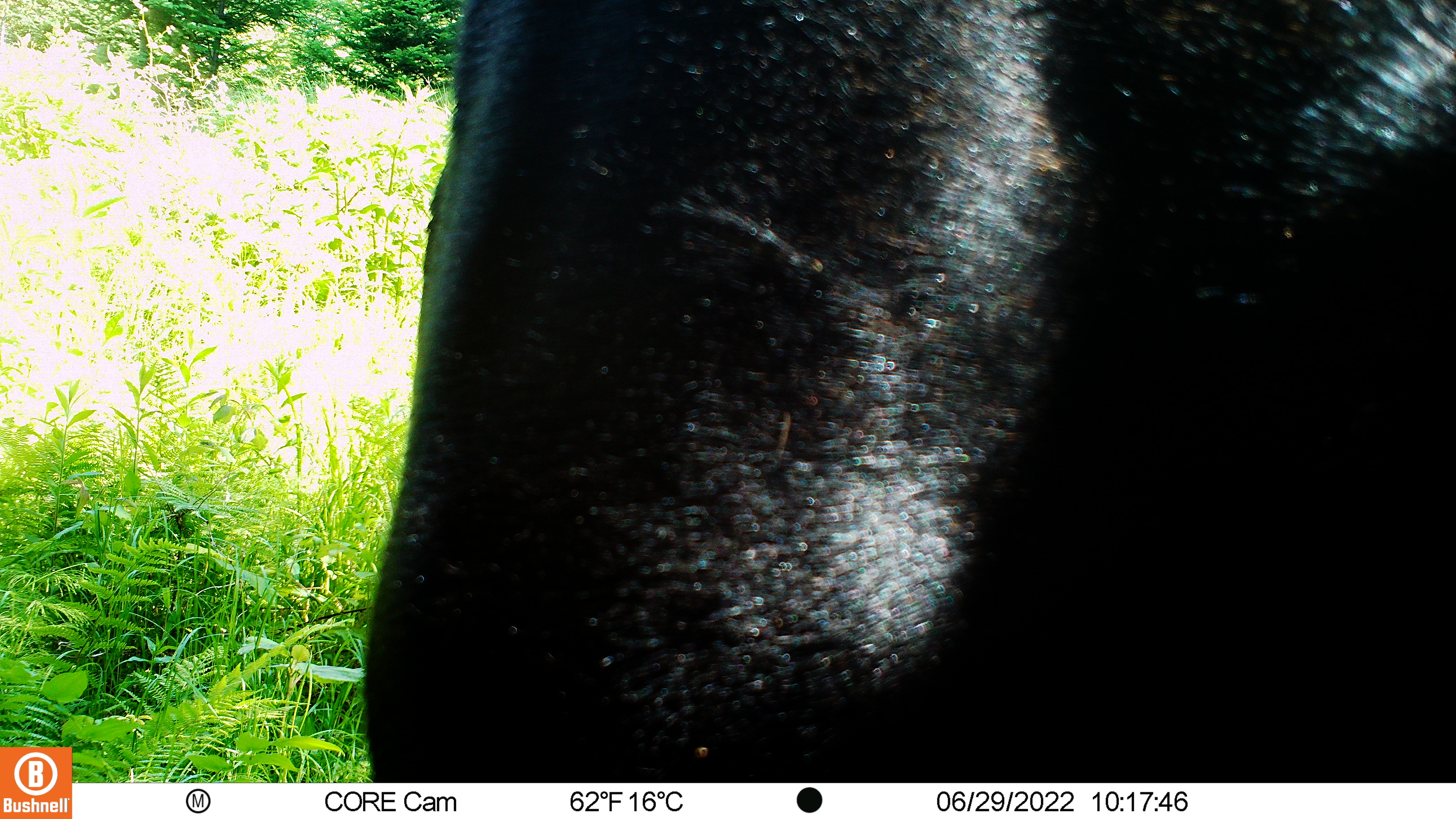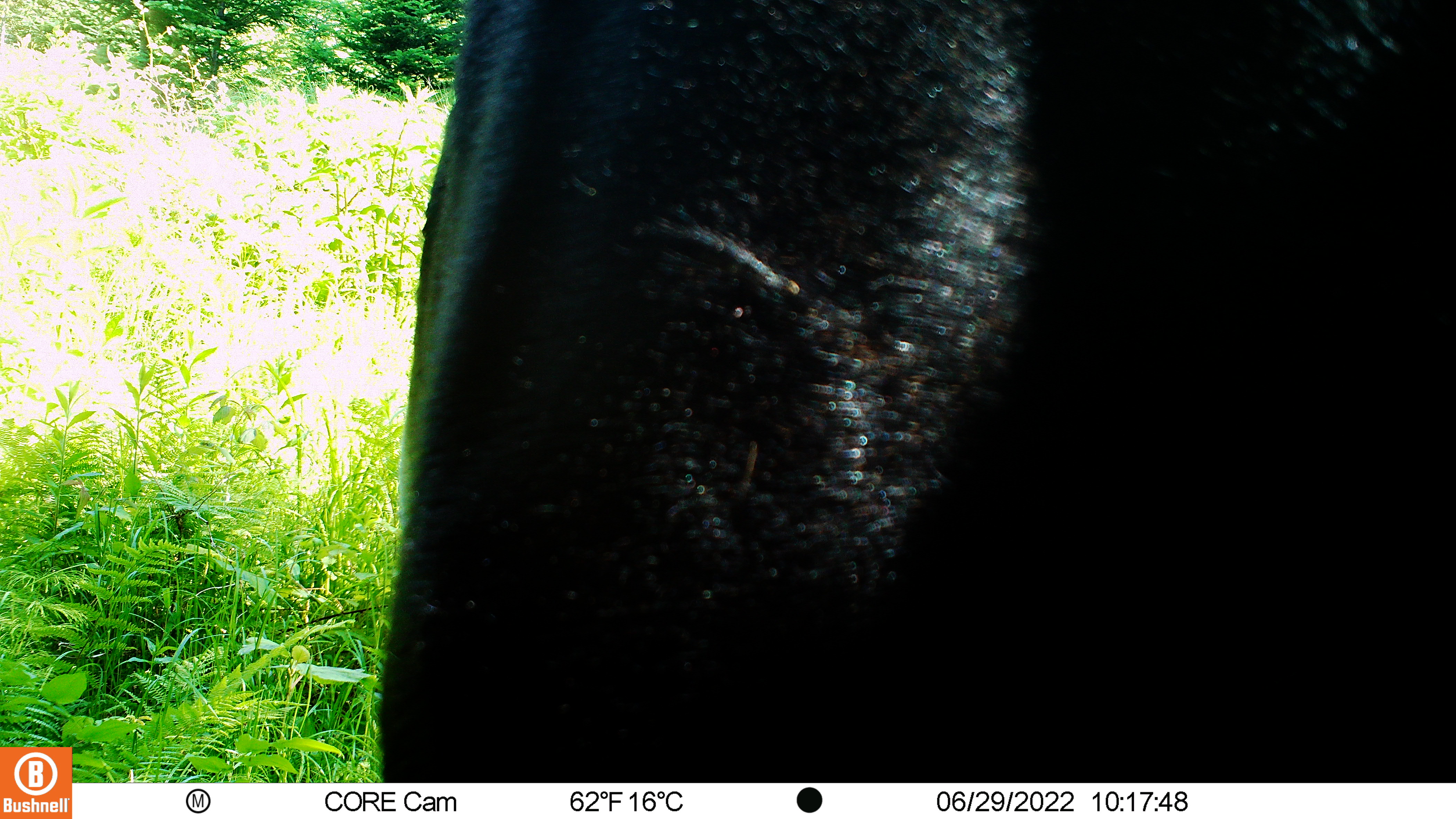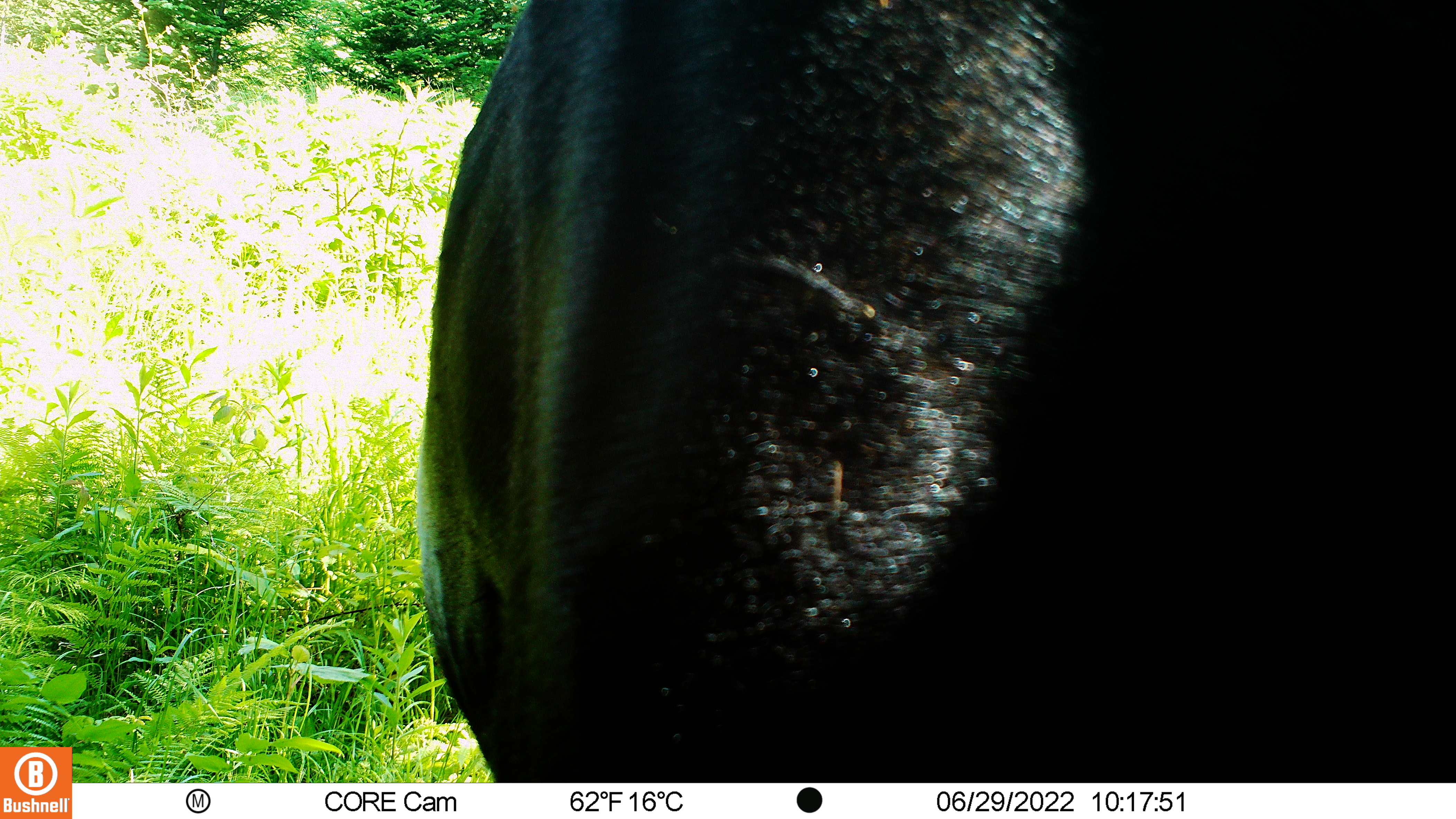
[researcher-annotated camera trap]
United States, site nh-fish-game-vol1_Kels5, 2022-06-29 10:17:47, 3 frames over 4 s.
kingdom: Animalia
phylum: Chordata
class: Mammalia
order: Artiodactyla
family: Cervidae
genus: Alces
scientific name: Alces alces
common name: moose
Moose (Alces alces).